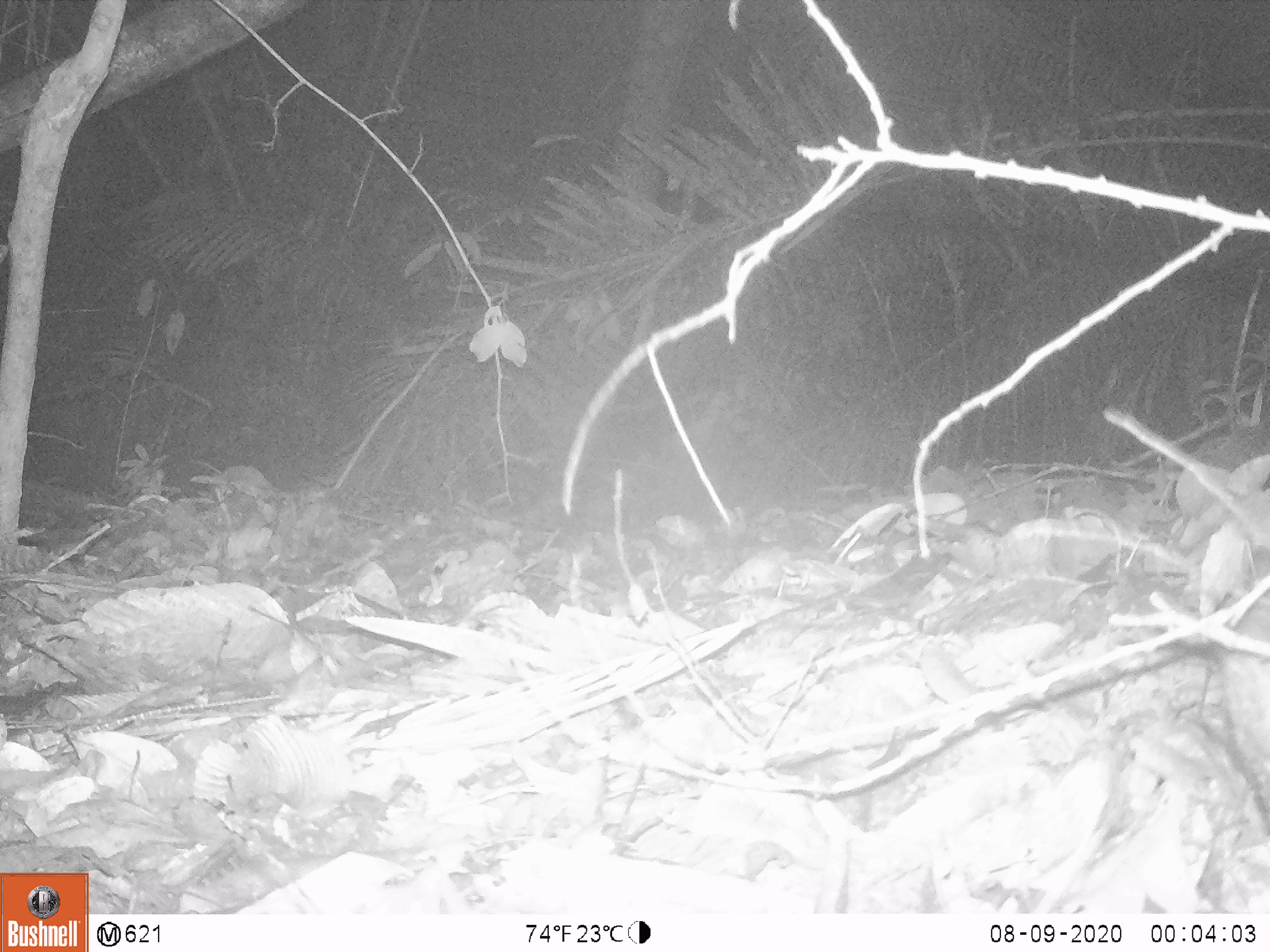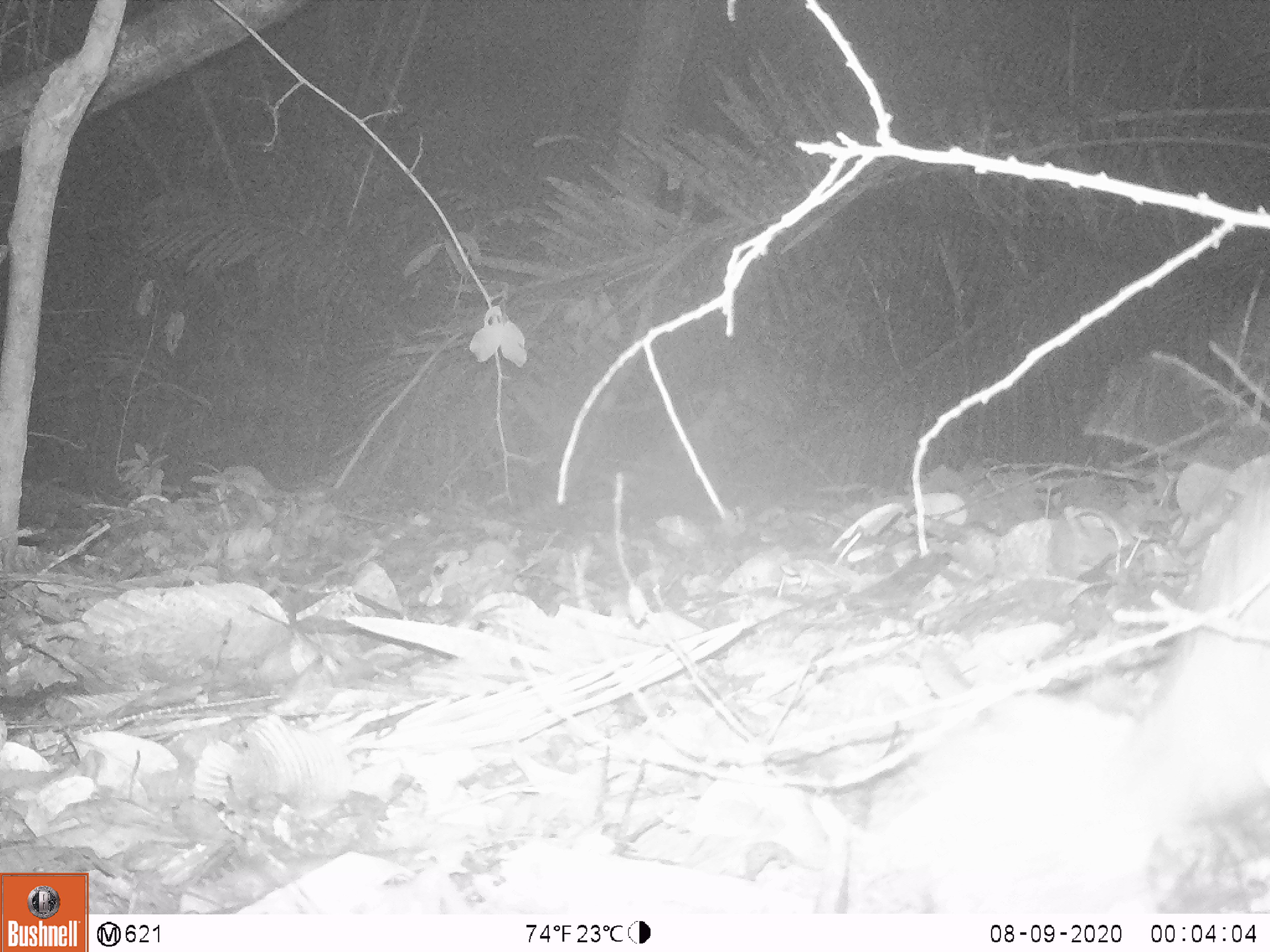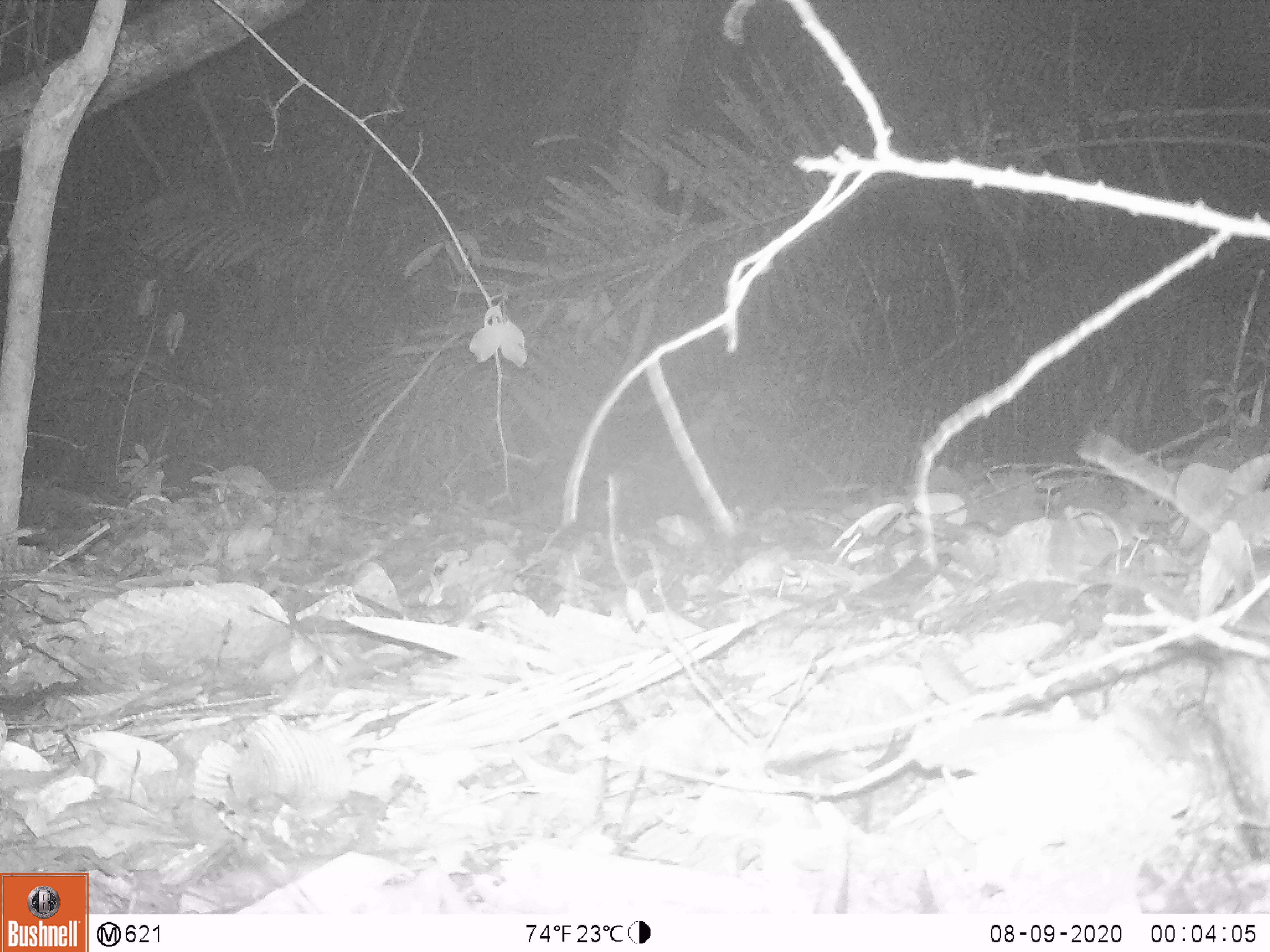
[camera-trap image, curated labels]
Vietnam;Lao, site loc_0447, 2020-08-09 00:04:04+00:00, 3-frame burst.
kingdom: Animalia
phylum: Chordata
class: Mammalia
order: Artiodactyla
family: Suidae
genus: Sus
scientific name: Sus scrofa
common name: eurasian wild pig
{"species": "eurasian wild pig (Sus scrofa)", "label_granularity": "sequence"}